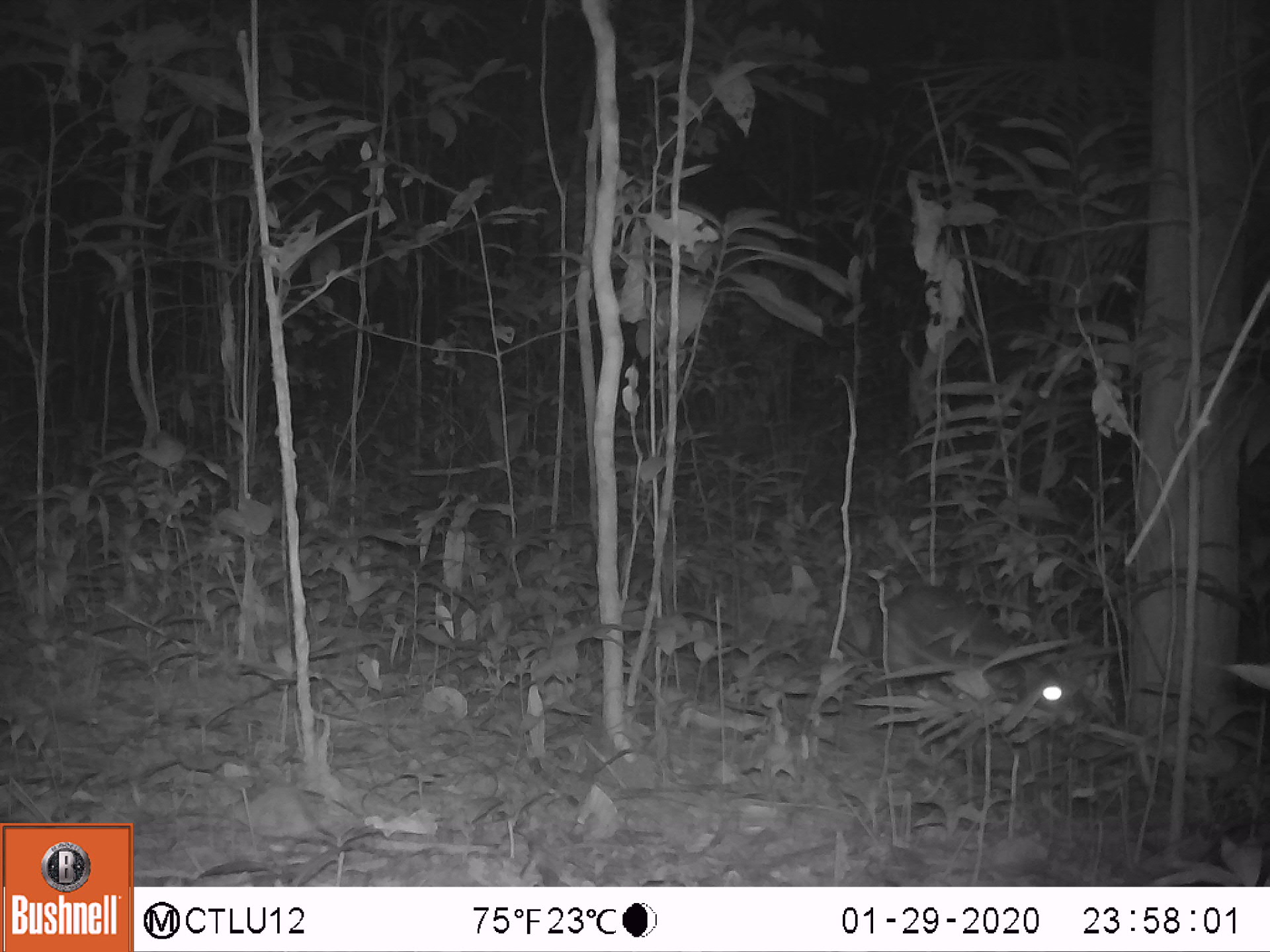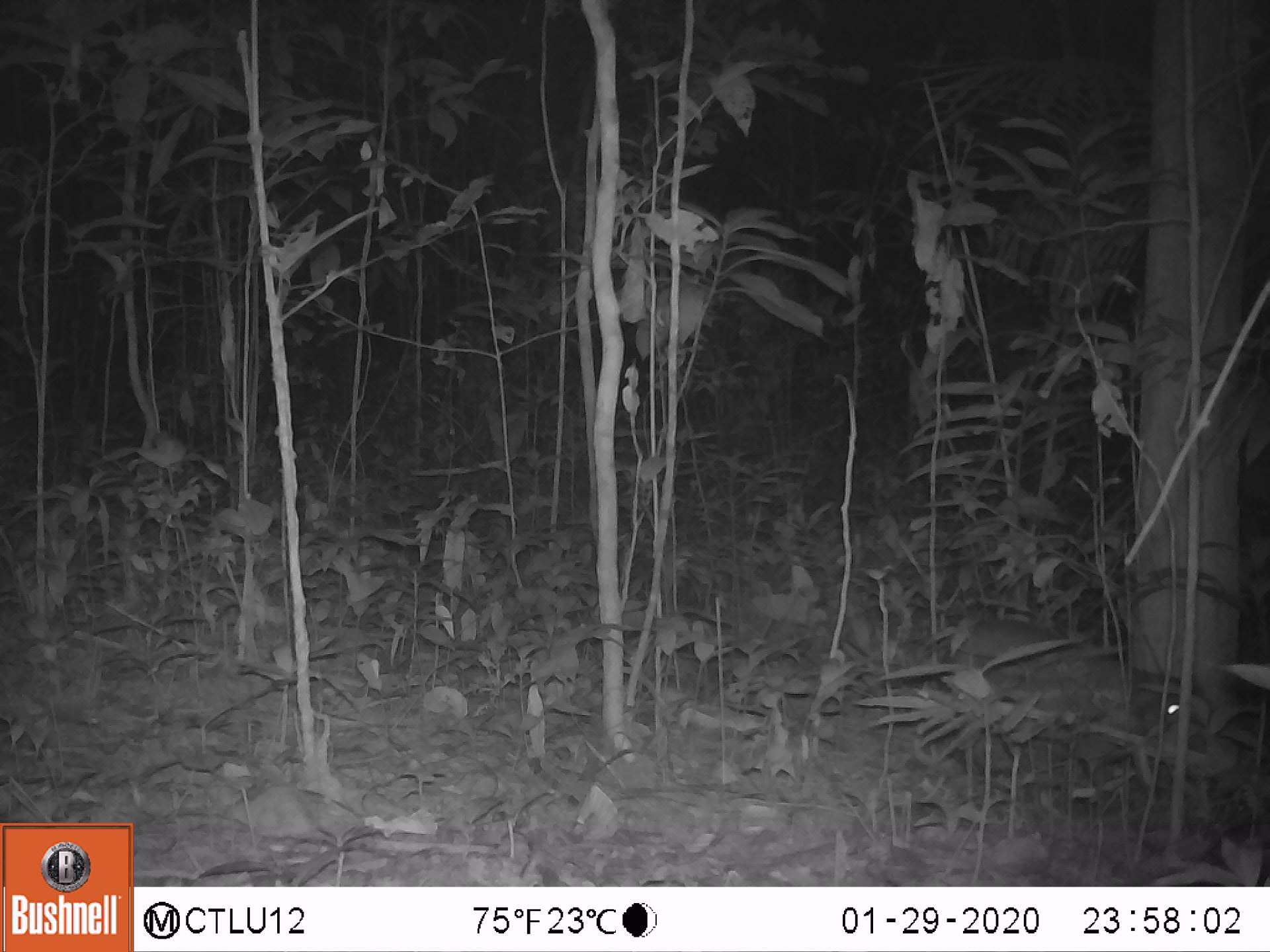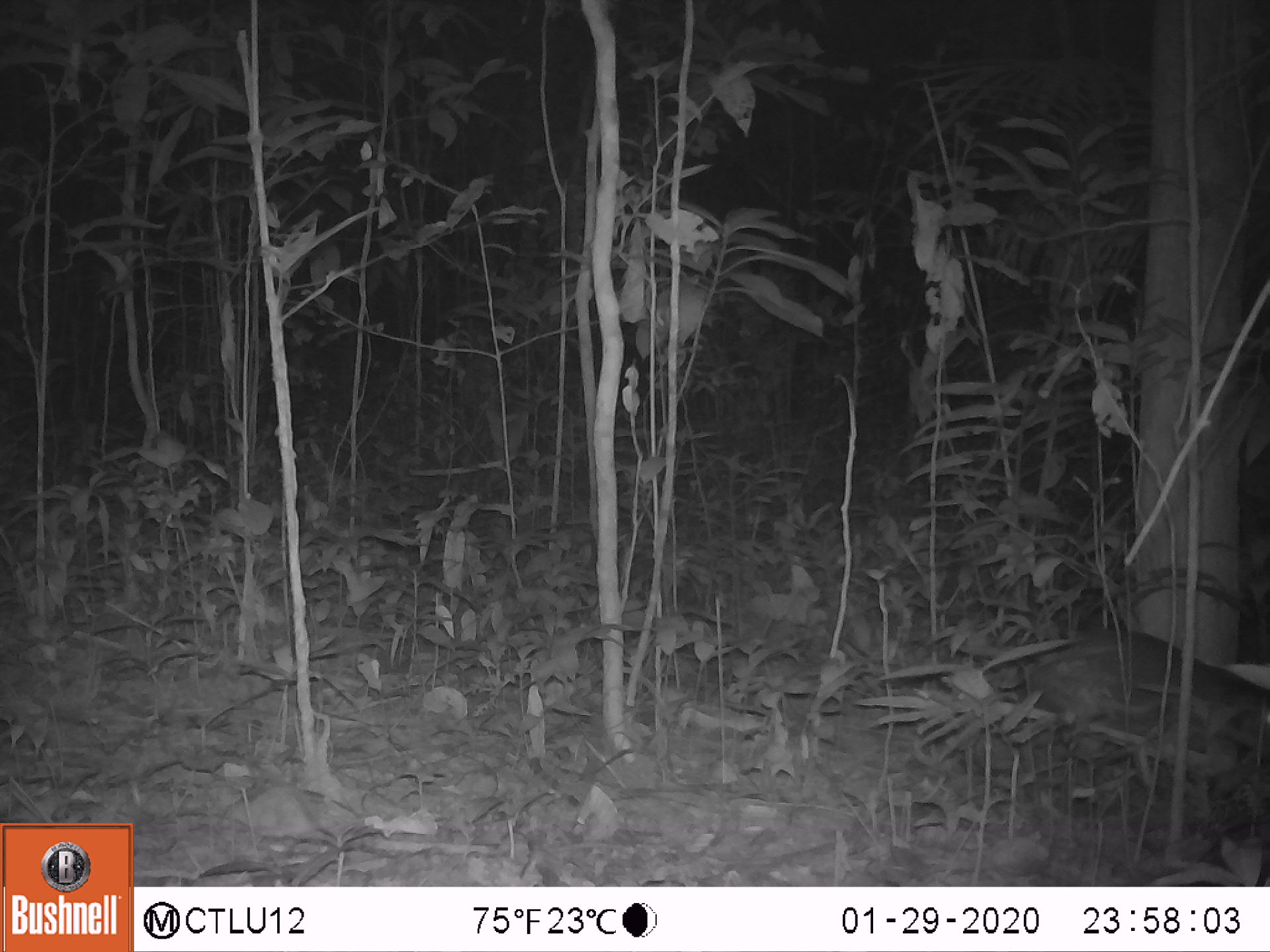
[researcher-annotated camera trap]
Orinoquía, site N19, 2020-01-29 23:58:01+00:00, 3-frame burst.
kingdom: Animalia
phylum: Chordata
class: Mammalia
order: Rodentia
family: Cuniculidae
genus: Cuniculus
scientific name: Cuniculus paca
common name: spotted paca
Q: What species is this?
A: Spotted paca (Cuniculus paca).